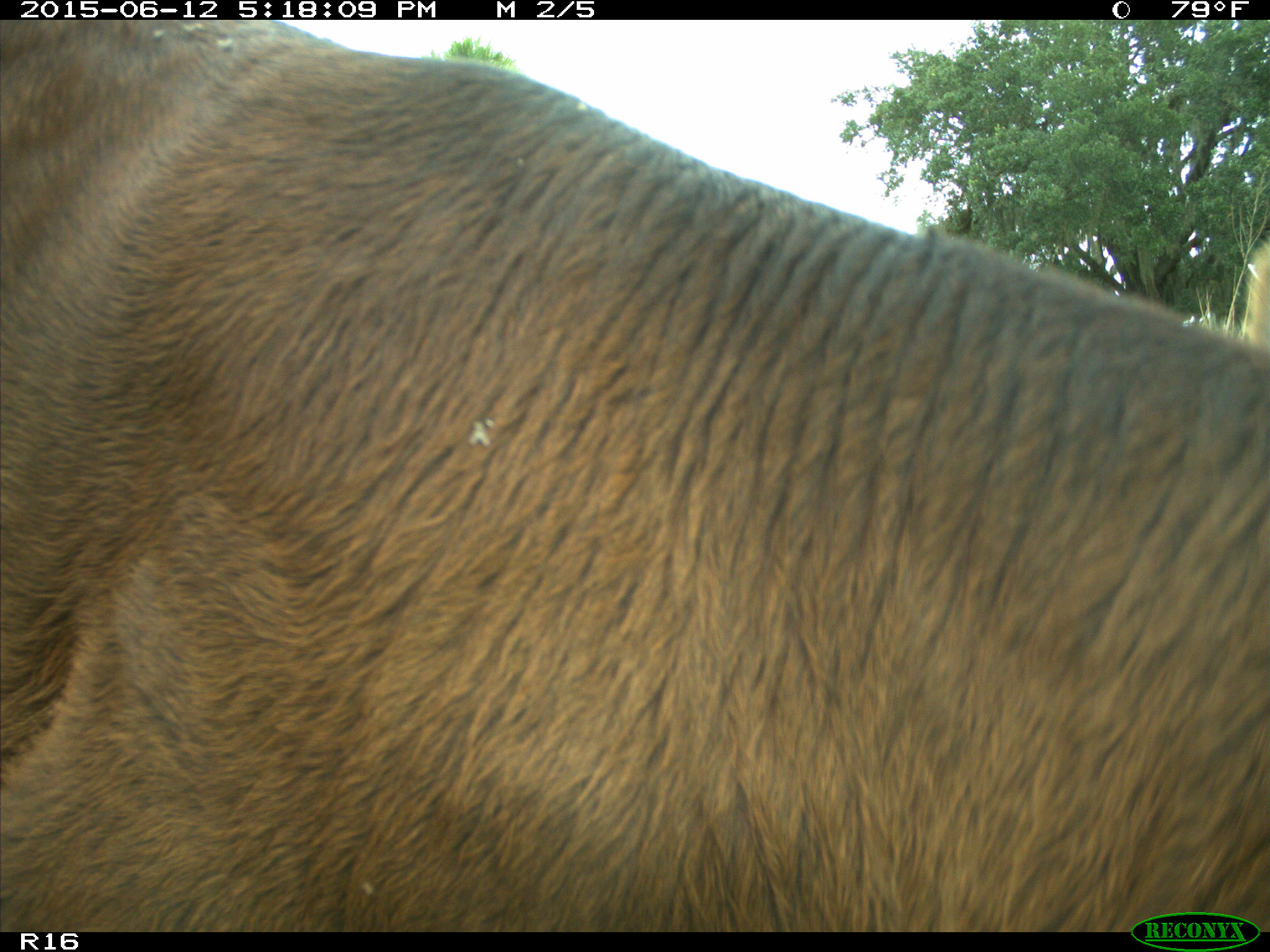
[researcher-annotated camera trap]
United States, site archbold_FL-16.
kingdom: Animalia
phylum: Chordata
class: Mammalia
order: Artiodactyla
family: Bovidae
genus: Bos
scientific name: Bos taurus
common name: domestic cow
Bos taurus (domestic cow).